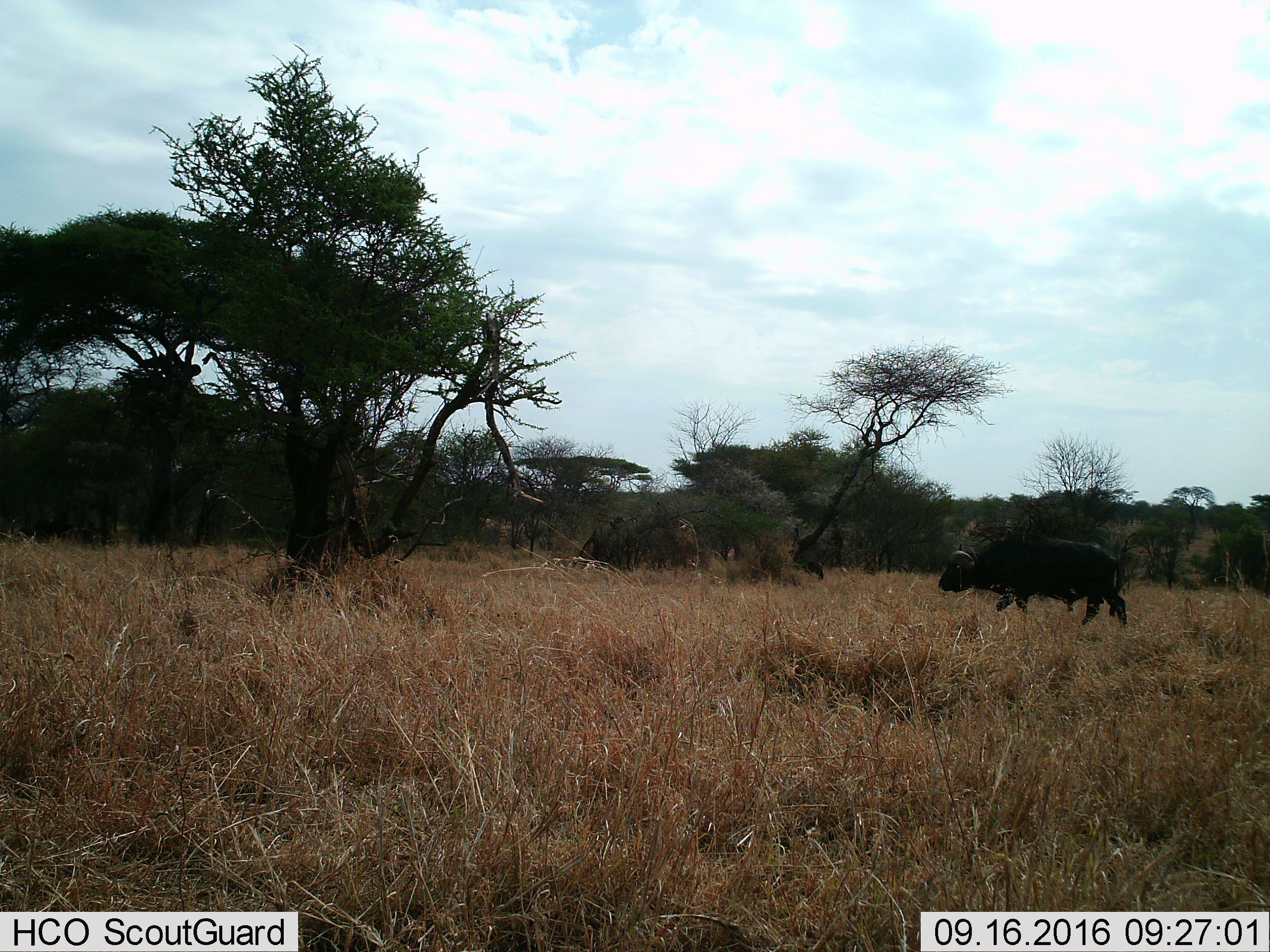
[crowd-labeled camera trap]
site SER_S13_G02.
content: unidentified animal